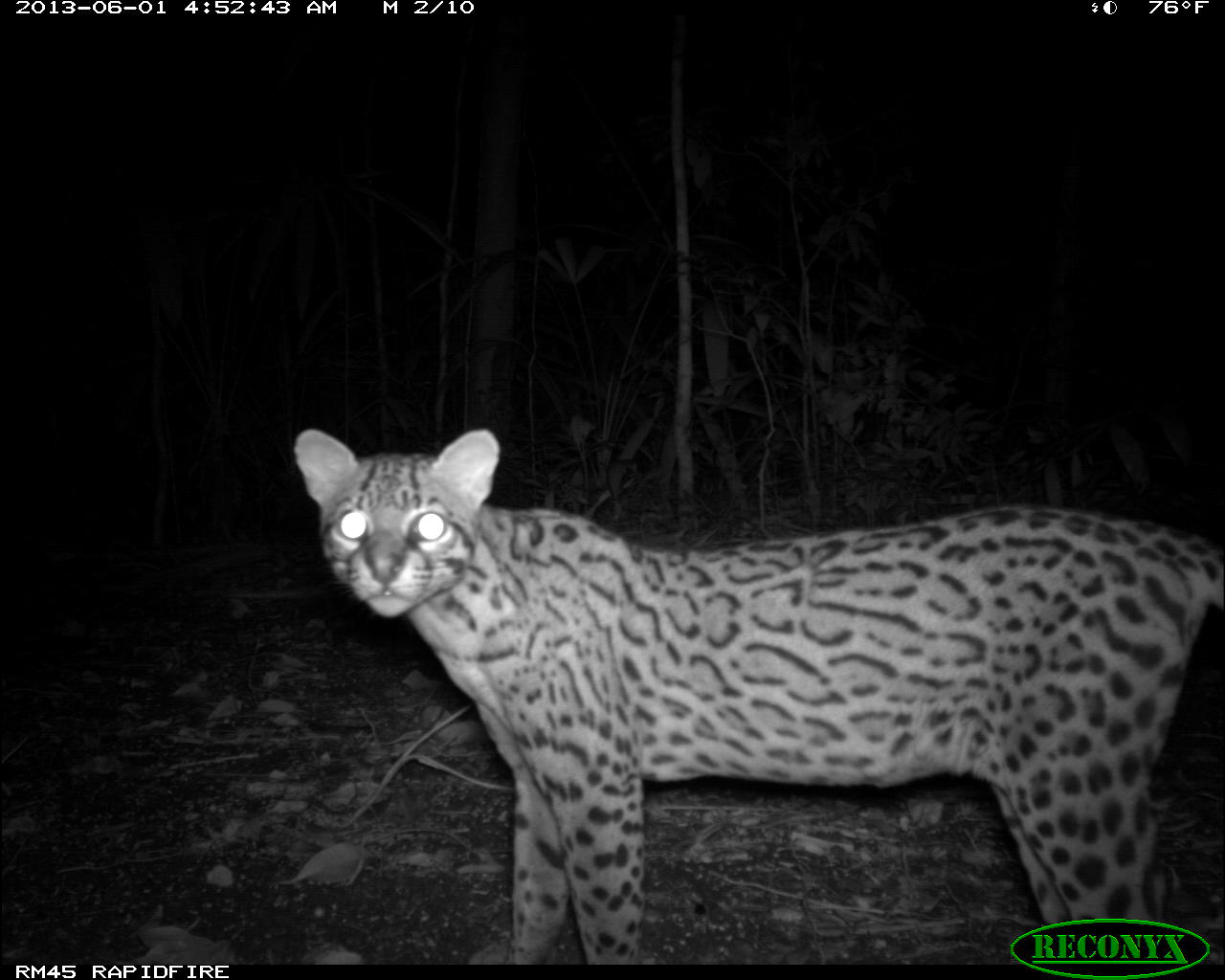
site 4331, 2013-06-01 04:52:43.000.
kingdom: Animalia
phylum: Chordata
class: Mammalia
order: Carnivora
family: Felidae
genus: Leopardus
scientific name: Leopardus pardalis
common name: ocelot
Leopardus pardalis (ocelot), count 1, sex female.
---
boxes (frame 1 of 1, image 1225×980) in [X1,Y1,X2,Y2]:
leopardus pardalis: [292,428,1223,964]